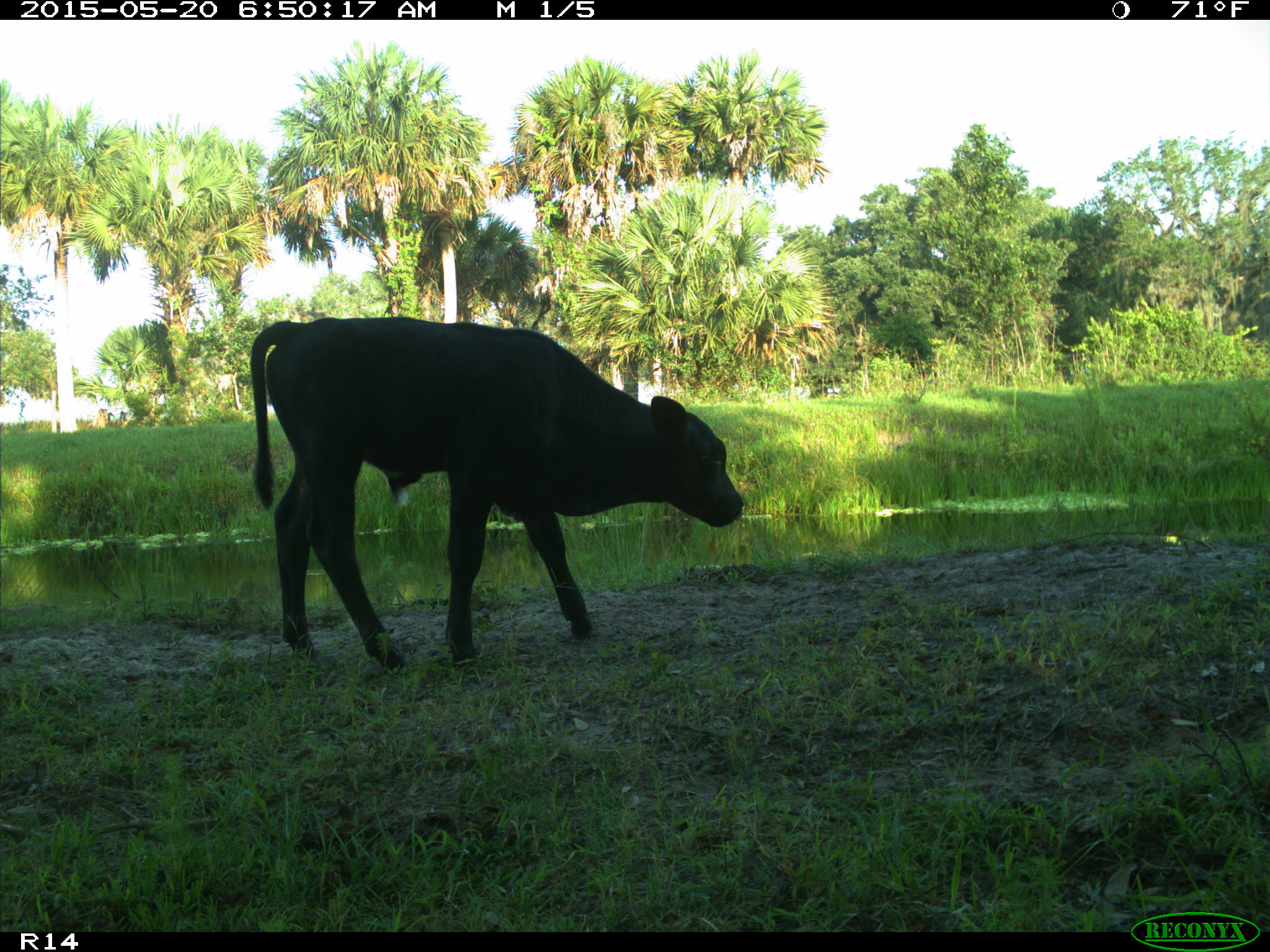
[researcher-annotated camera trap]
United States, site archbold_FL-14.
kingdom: Animalia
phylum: Chordata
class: Mammalia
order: Artiodactyla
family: Bovidae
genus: Bos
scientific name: Bos taurus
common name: domestic cow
Bos taurus (domestic cow).